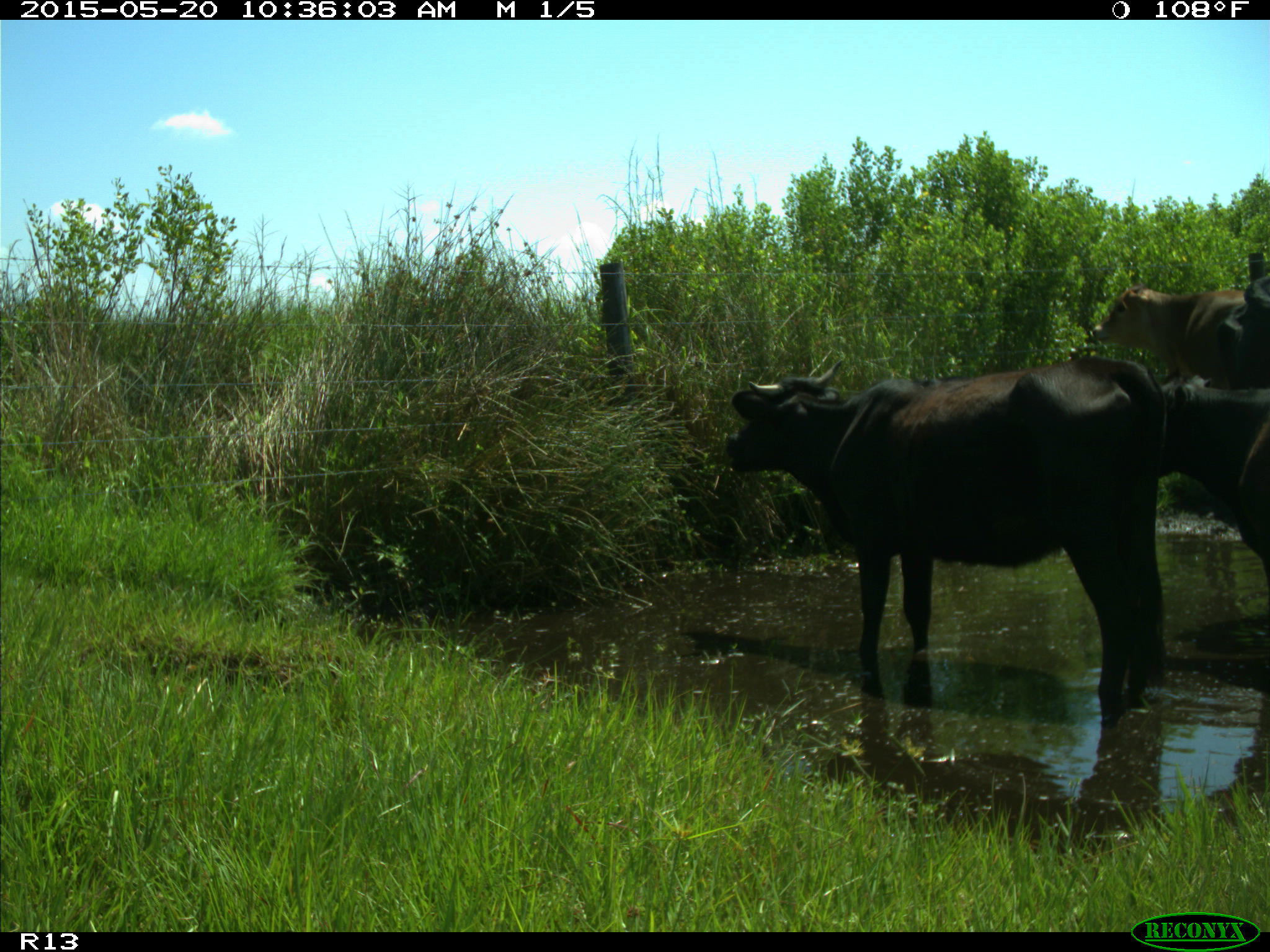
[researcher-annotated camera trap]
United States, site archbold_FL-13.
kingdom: Animalia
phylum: Chordata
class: Mammalia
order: Artiodactyla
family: Bovidae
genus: Bos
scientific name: Bos taurus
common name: domestic cow